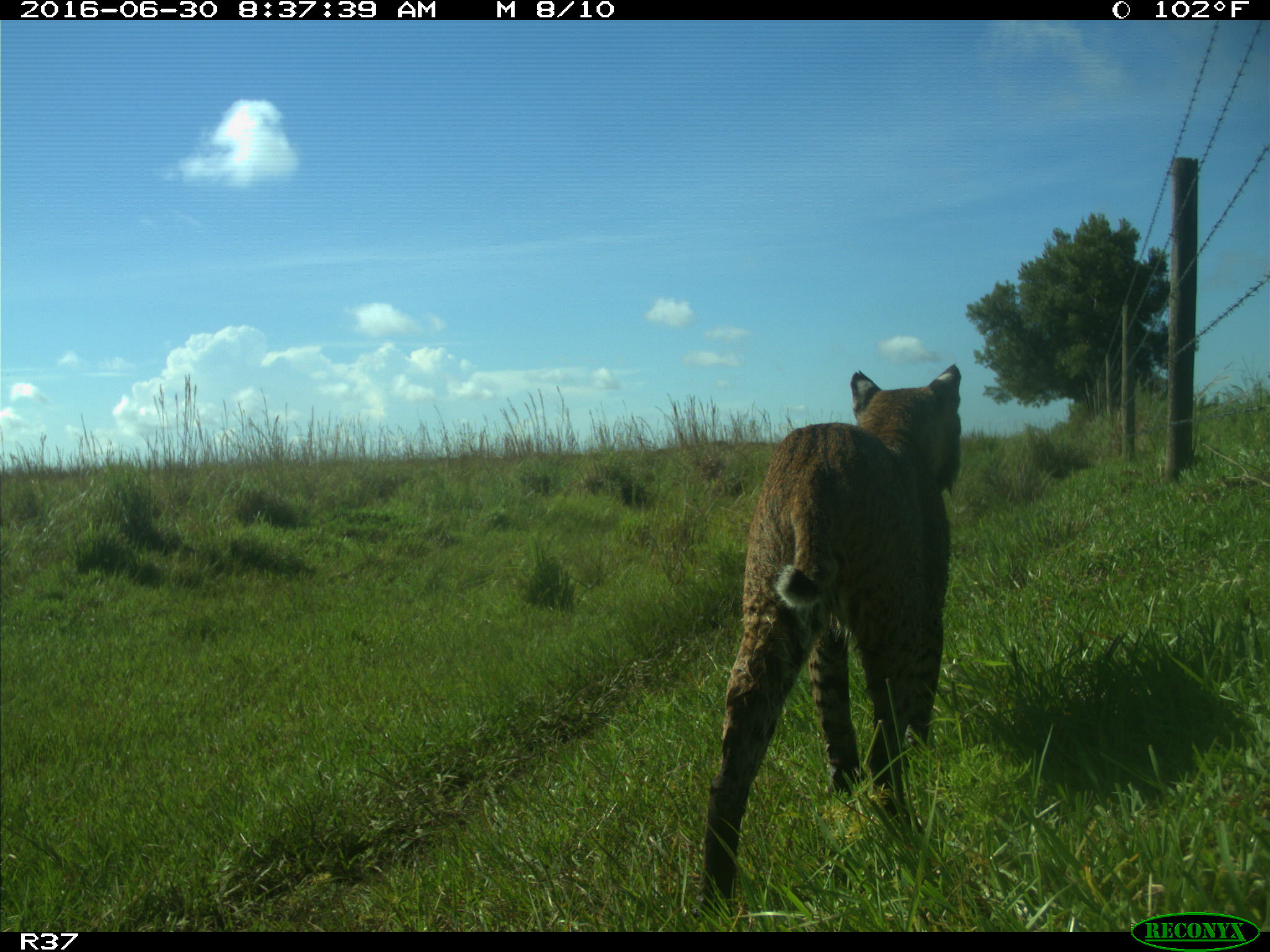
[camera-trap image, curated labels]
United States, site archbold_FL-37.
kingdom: Animalia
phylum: Chordata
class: Mammalia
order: Carnivora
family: Felidae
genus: Lynx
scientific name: Lynx rufus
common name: bobcat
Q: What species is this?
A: Lynx rufus (bobcat).